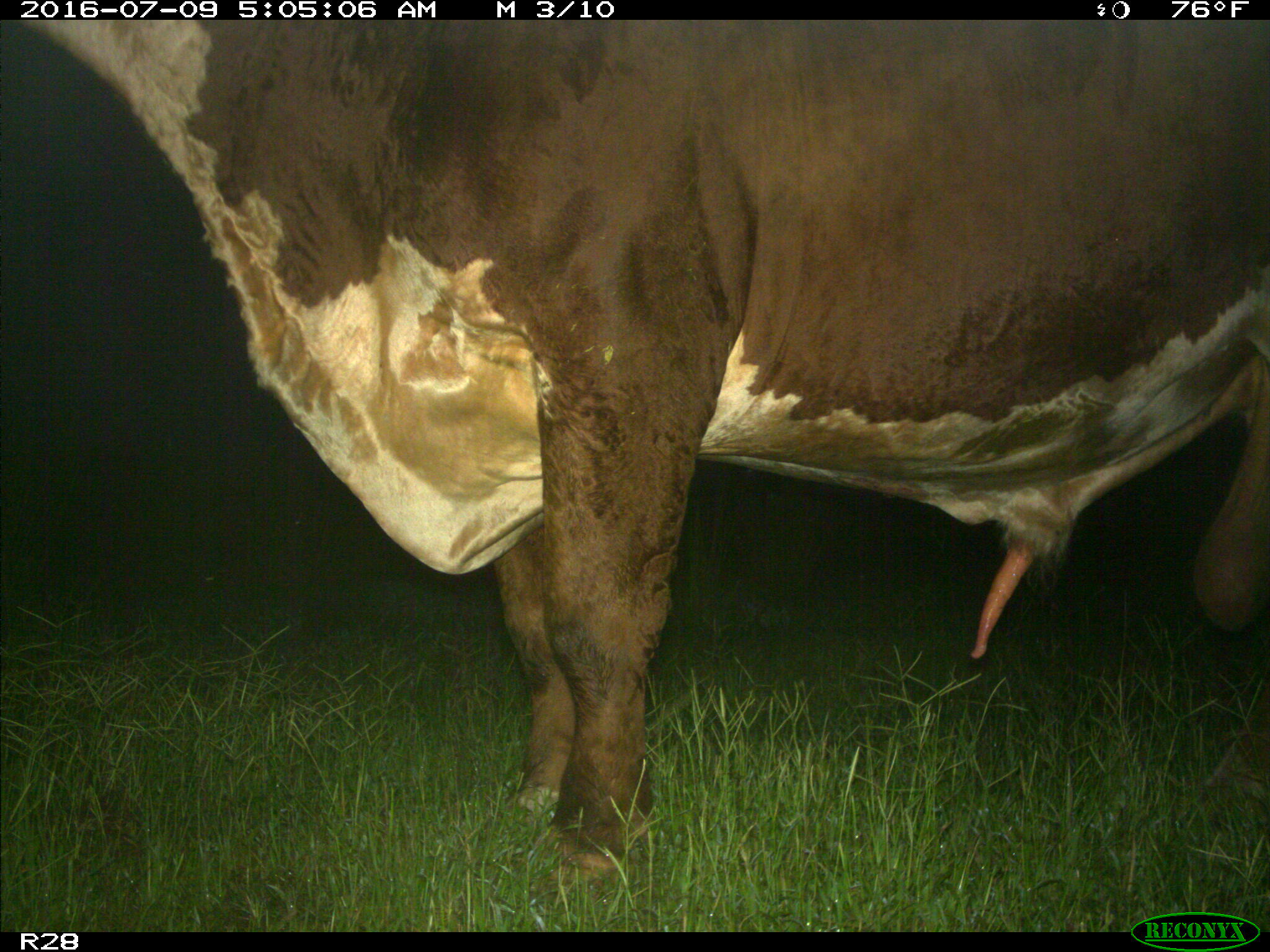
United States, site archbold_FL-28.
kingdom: Animalia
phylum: Chordata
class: Mammalia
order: Artiodactyla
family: Bovidae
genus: Bos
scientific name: Bos taurus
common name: domestic cow